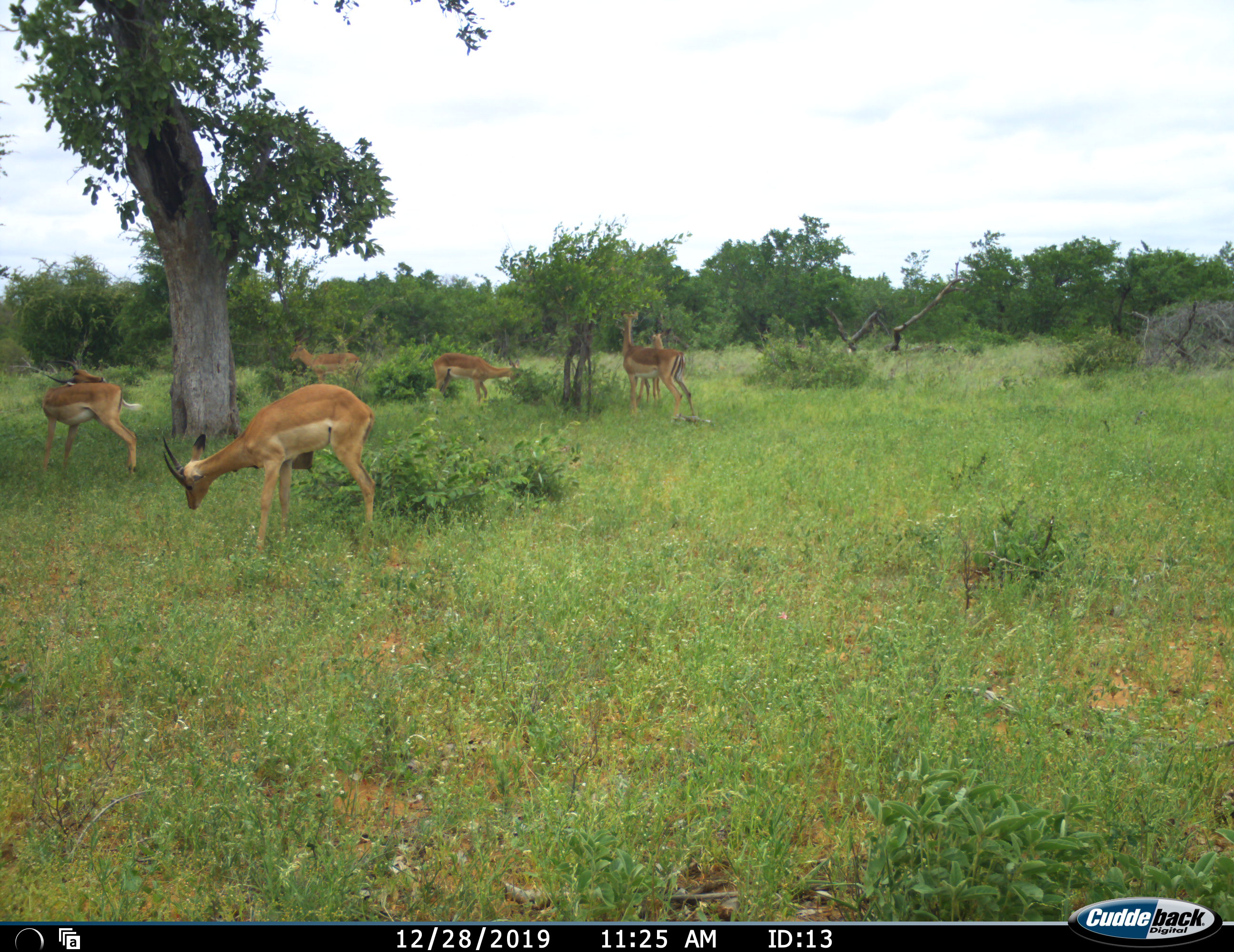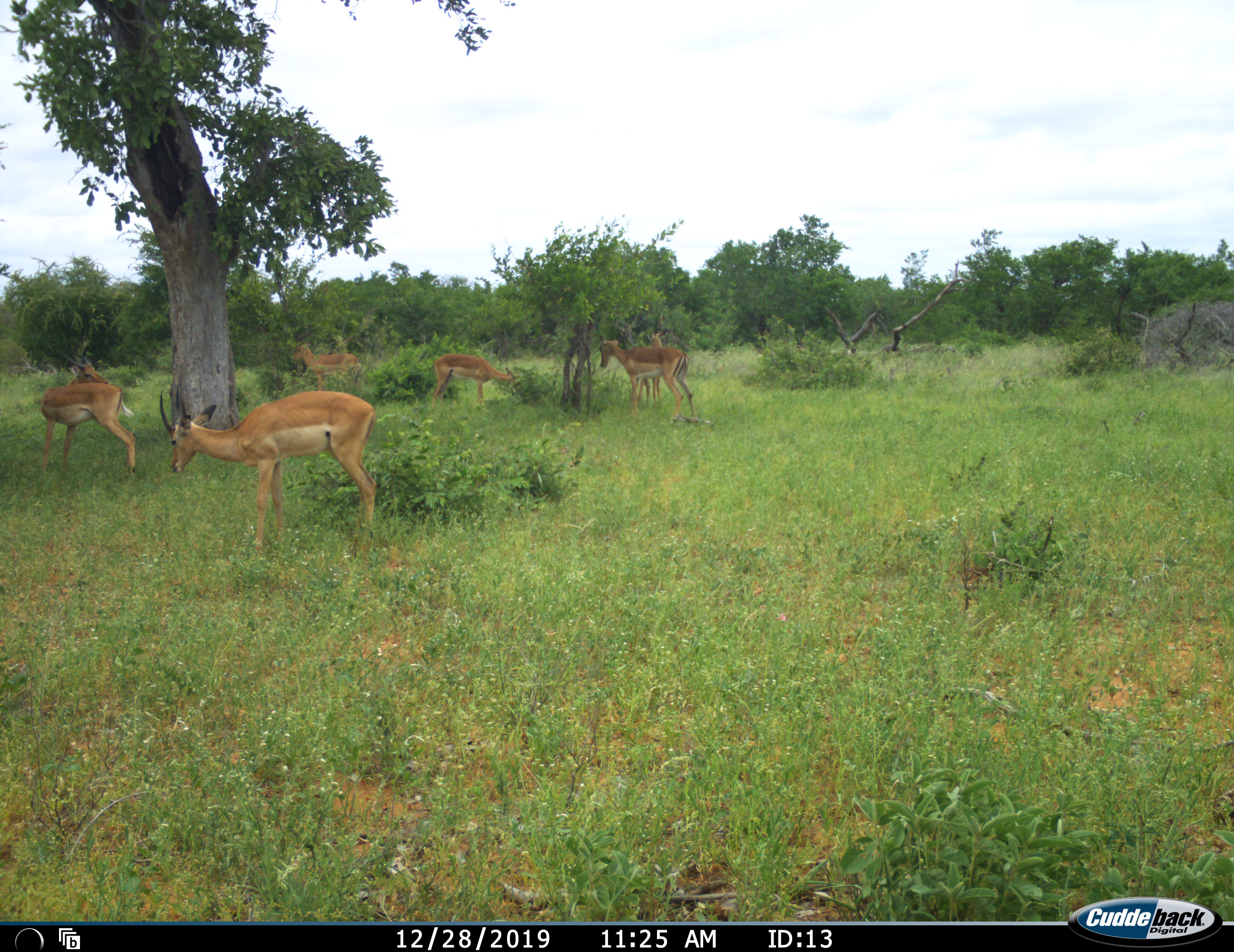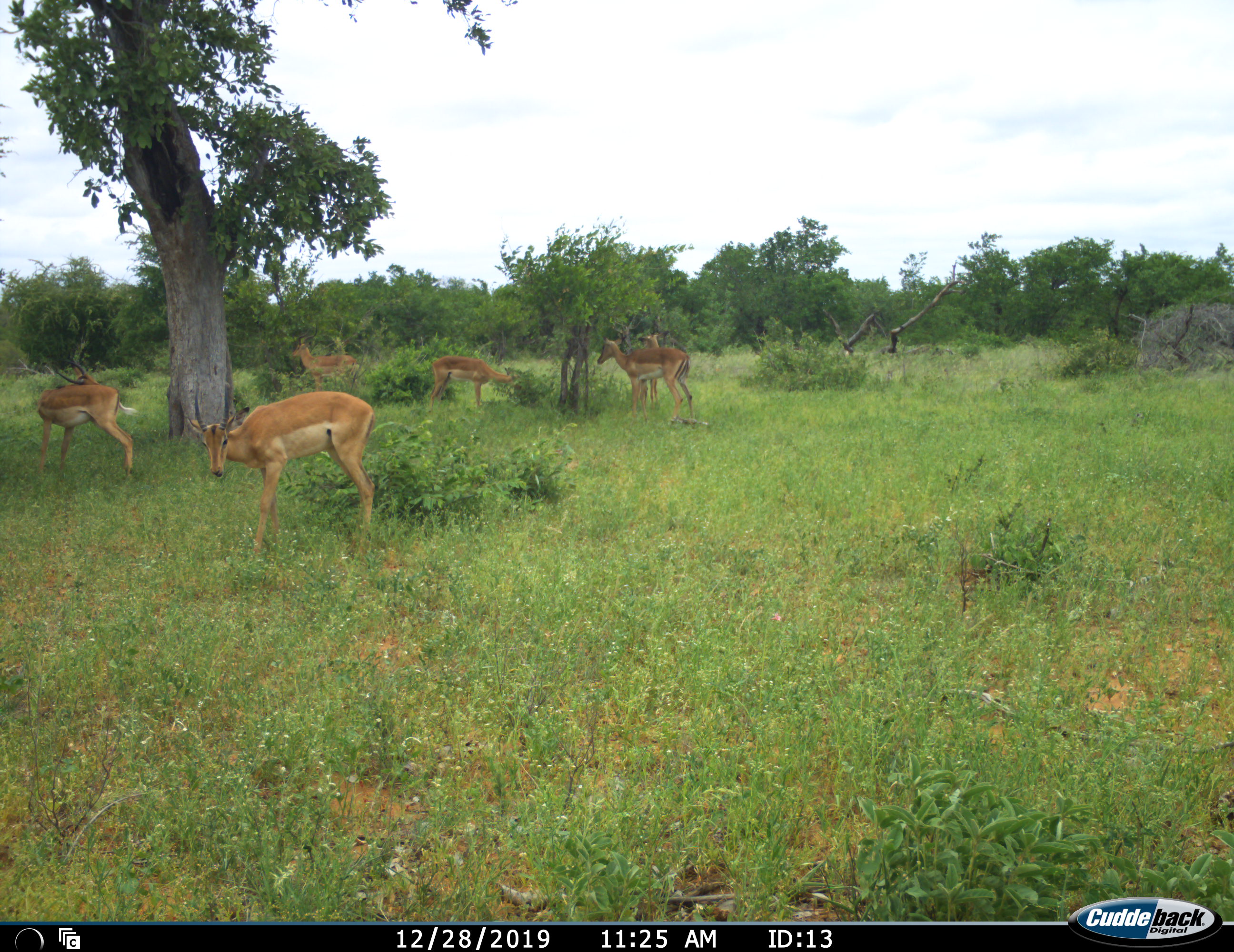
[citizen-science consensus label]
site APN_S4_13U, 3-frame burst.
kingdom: Animalia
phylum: Chordata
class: Mammalia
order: Artiodactyla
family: Bovidae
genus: Aepyceros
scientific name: Aepyceros melampus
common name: impala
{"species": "impala (Aepyceros melampus)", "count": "6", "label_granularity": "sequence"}